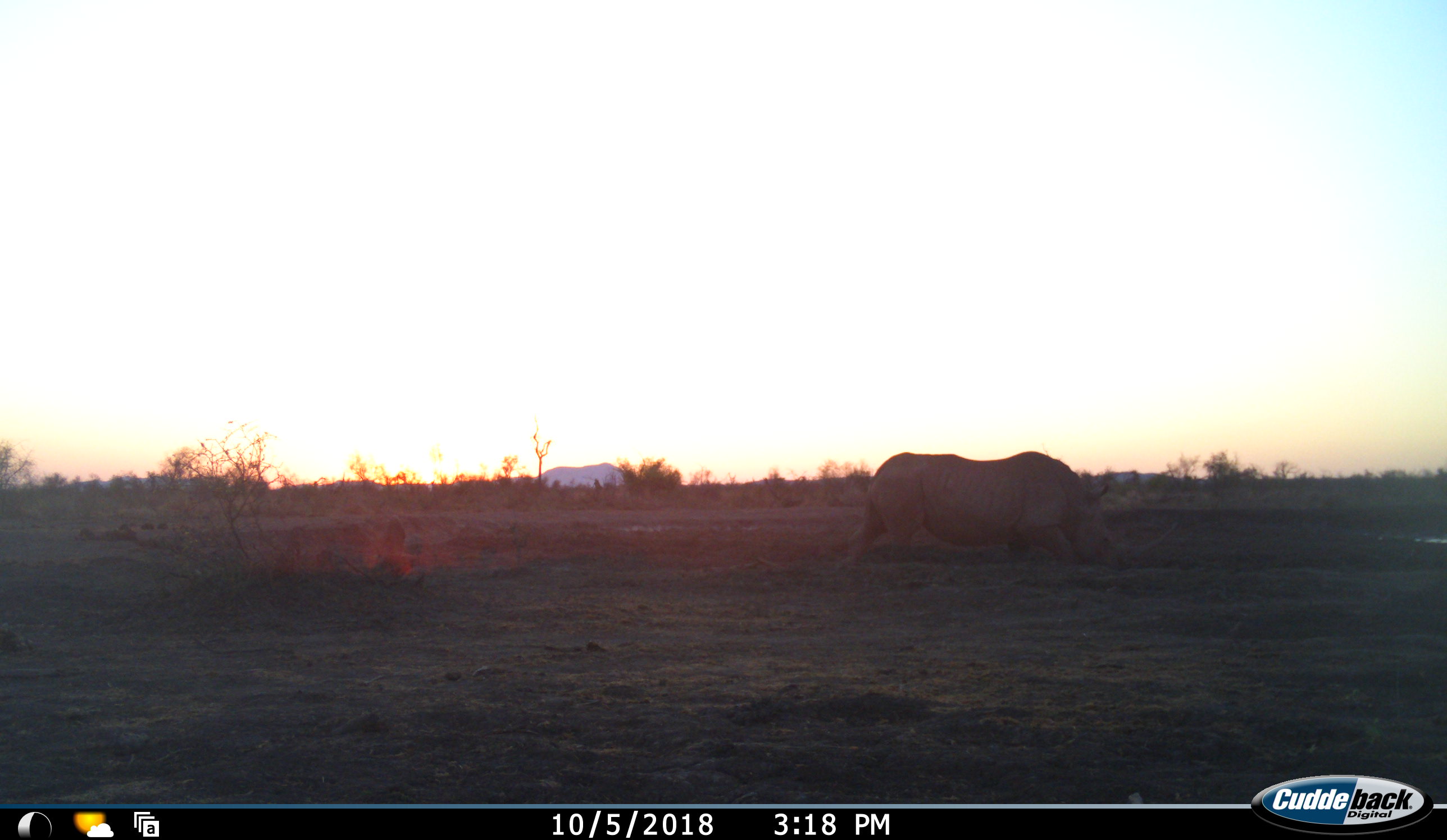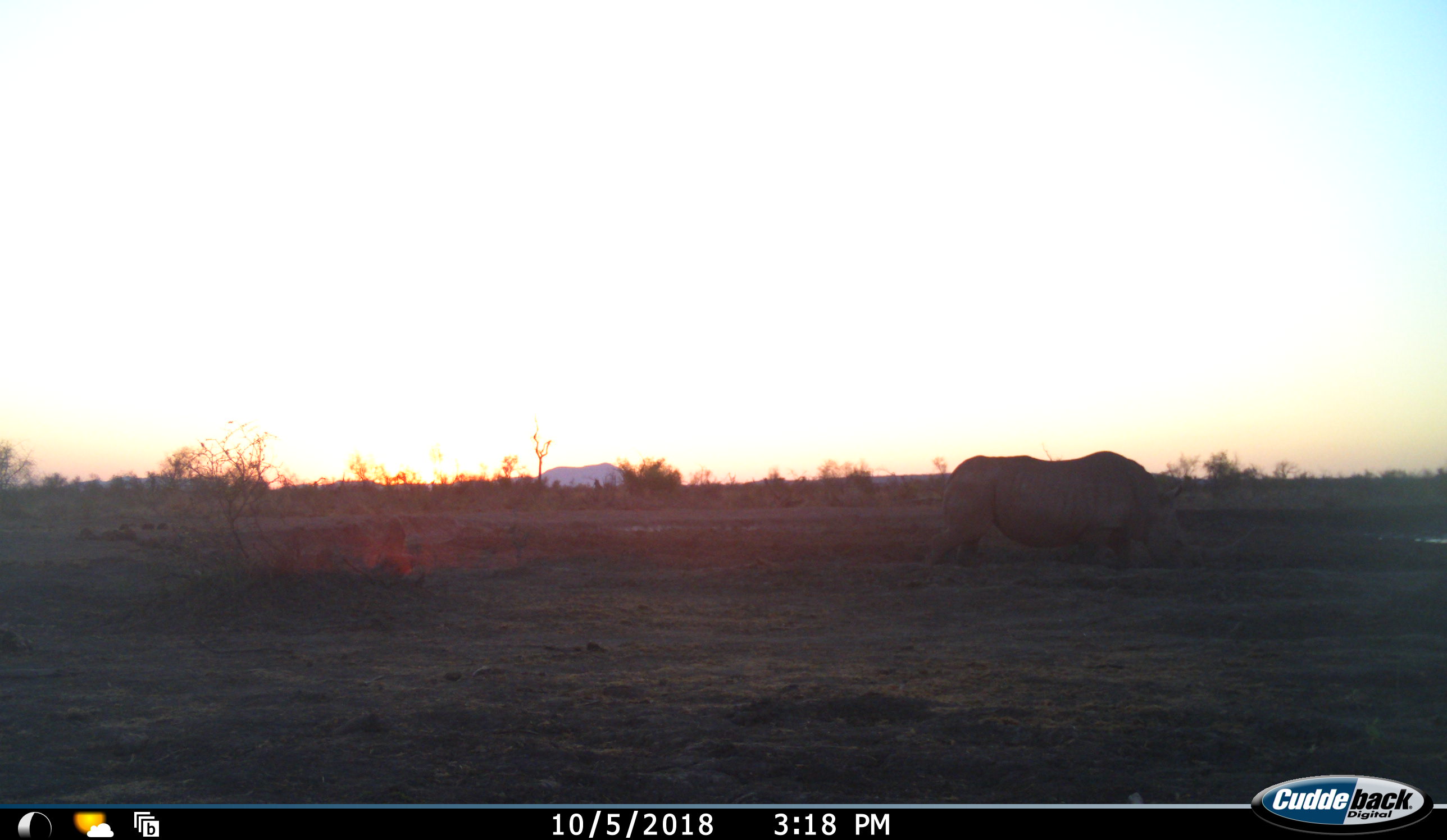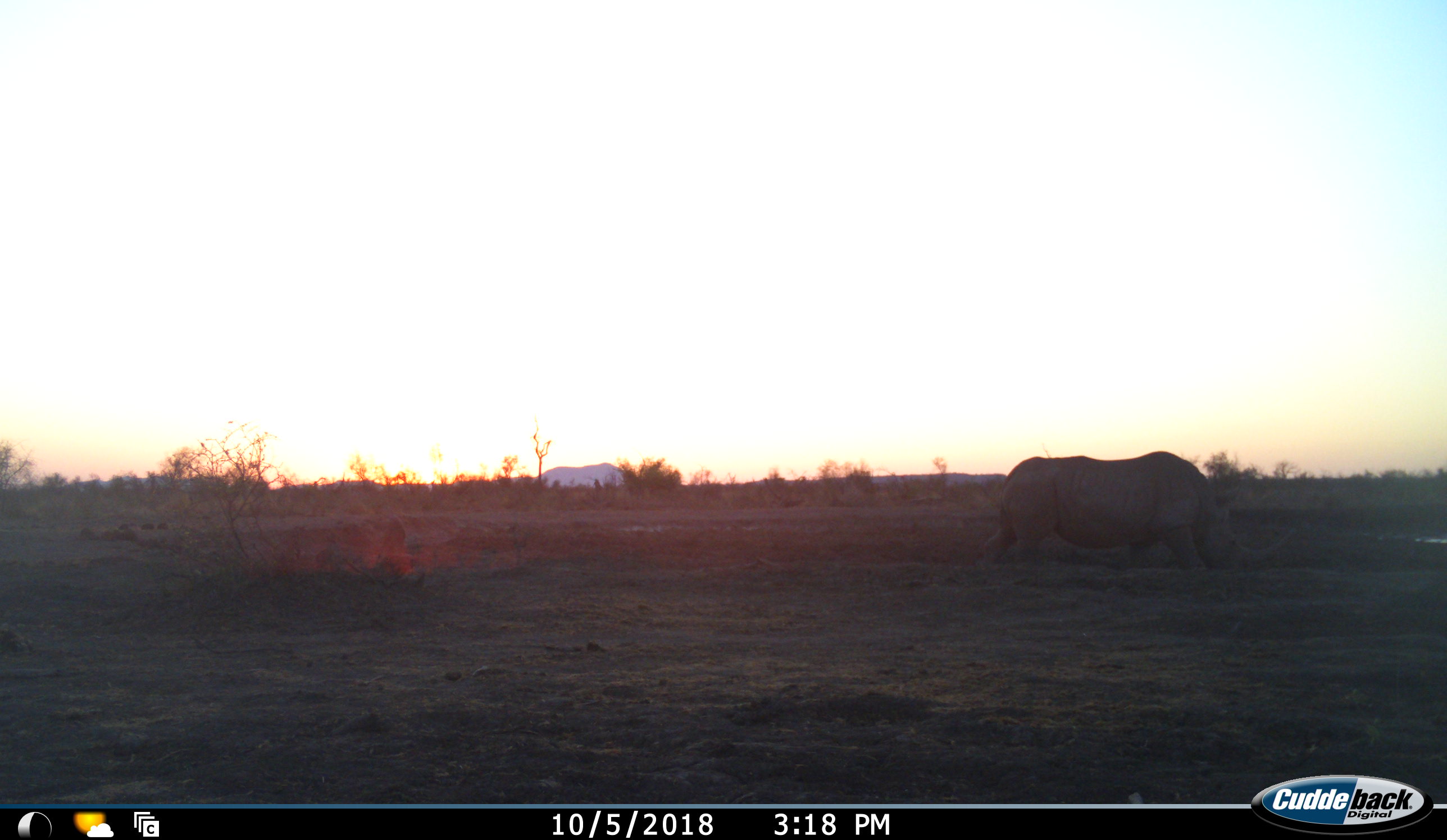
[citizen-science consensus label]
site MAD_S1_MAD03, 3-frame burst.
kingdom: Animalia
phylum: Chordata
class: Mammalia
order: Perissodactyla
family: Rhinocerotidae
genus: Ceratotherium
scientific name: Ceratotherium simum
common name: white rhinoceros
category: rhinoceroswhite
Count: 1.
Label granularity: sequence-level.